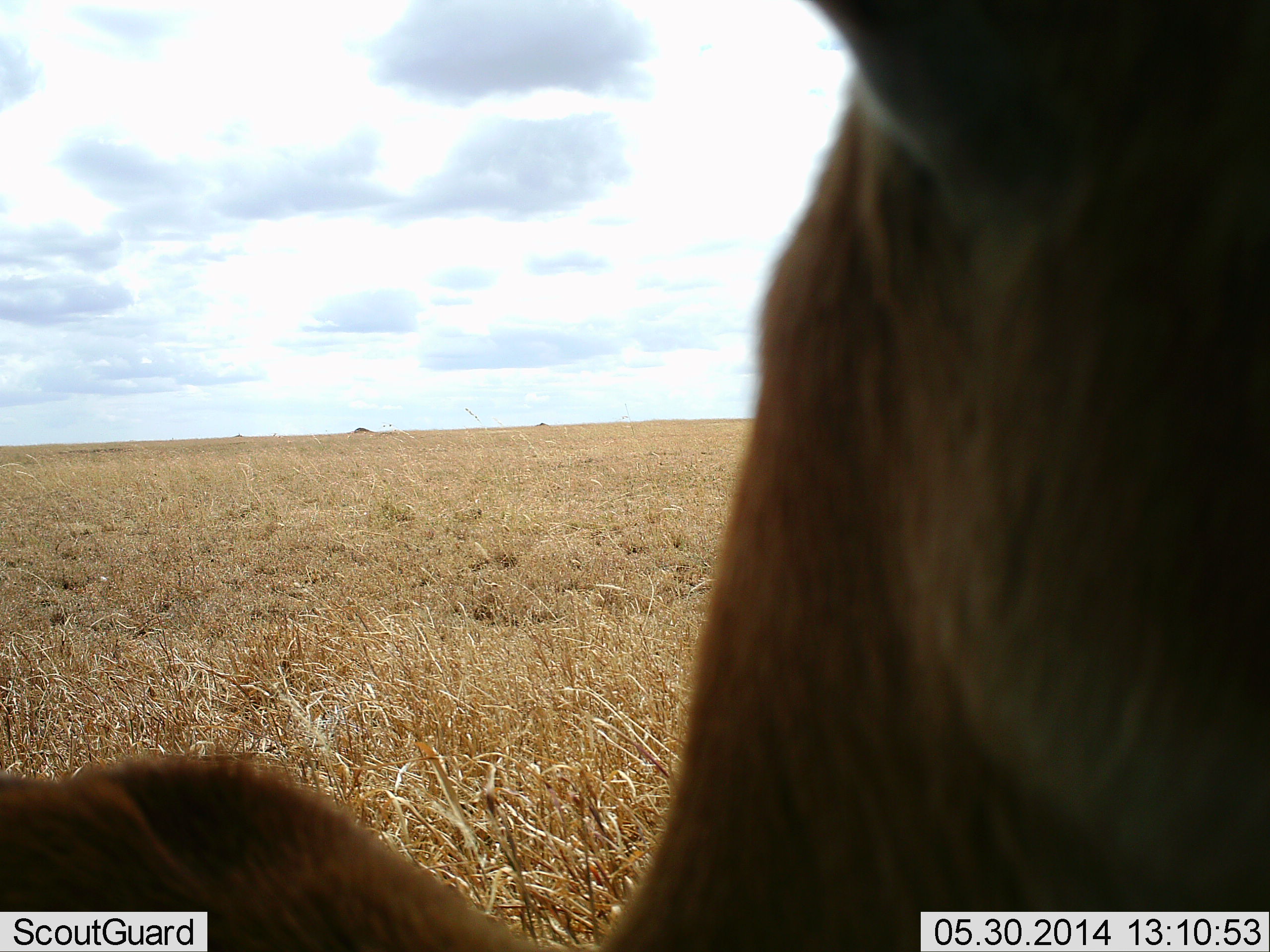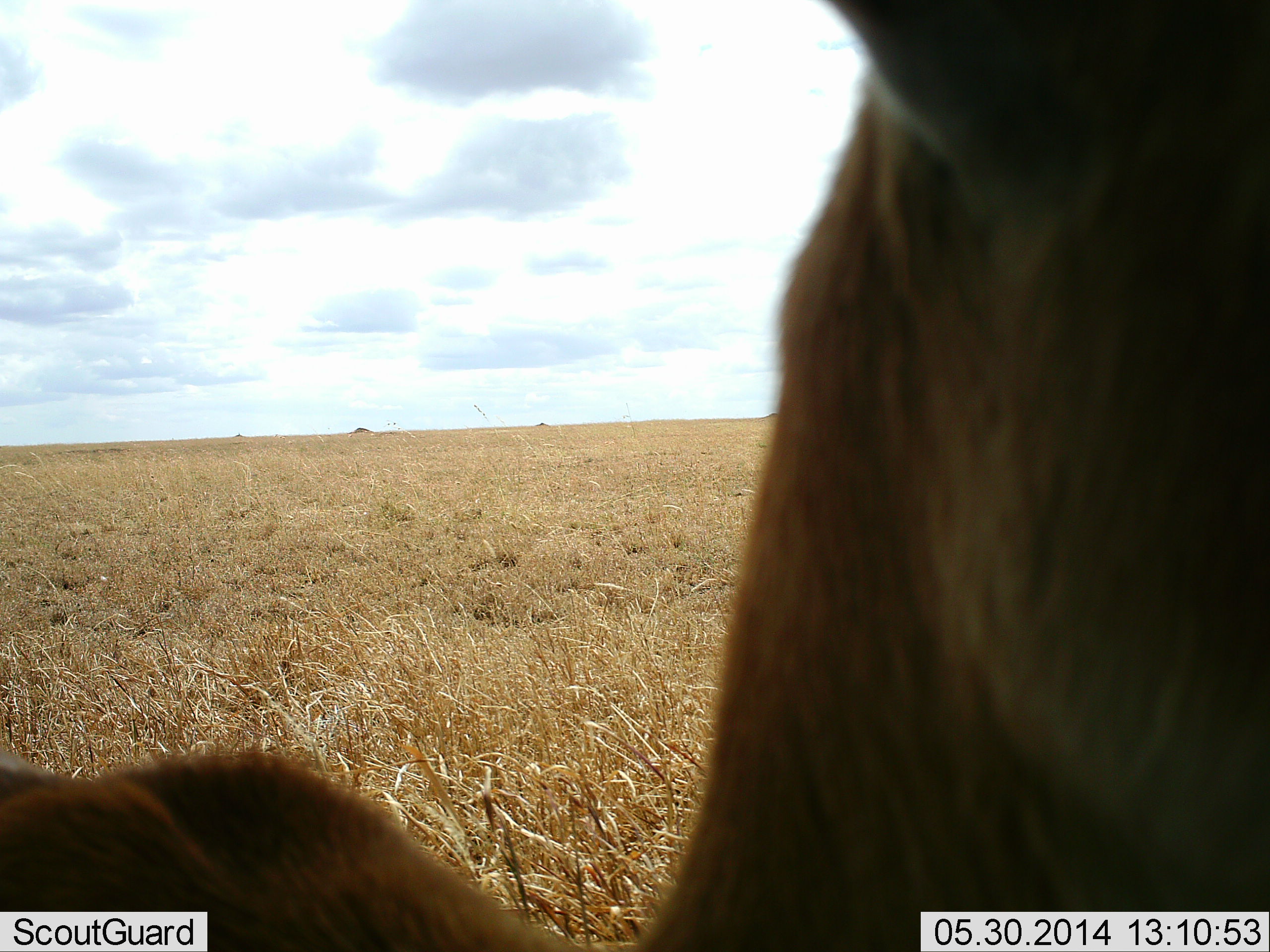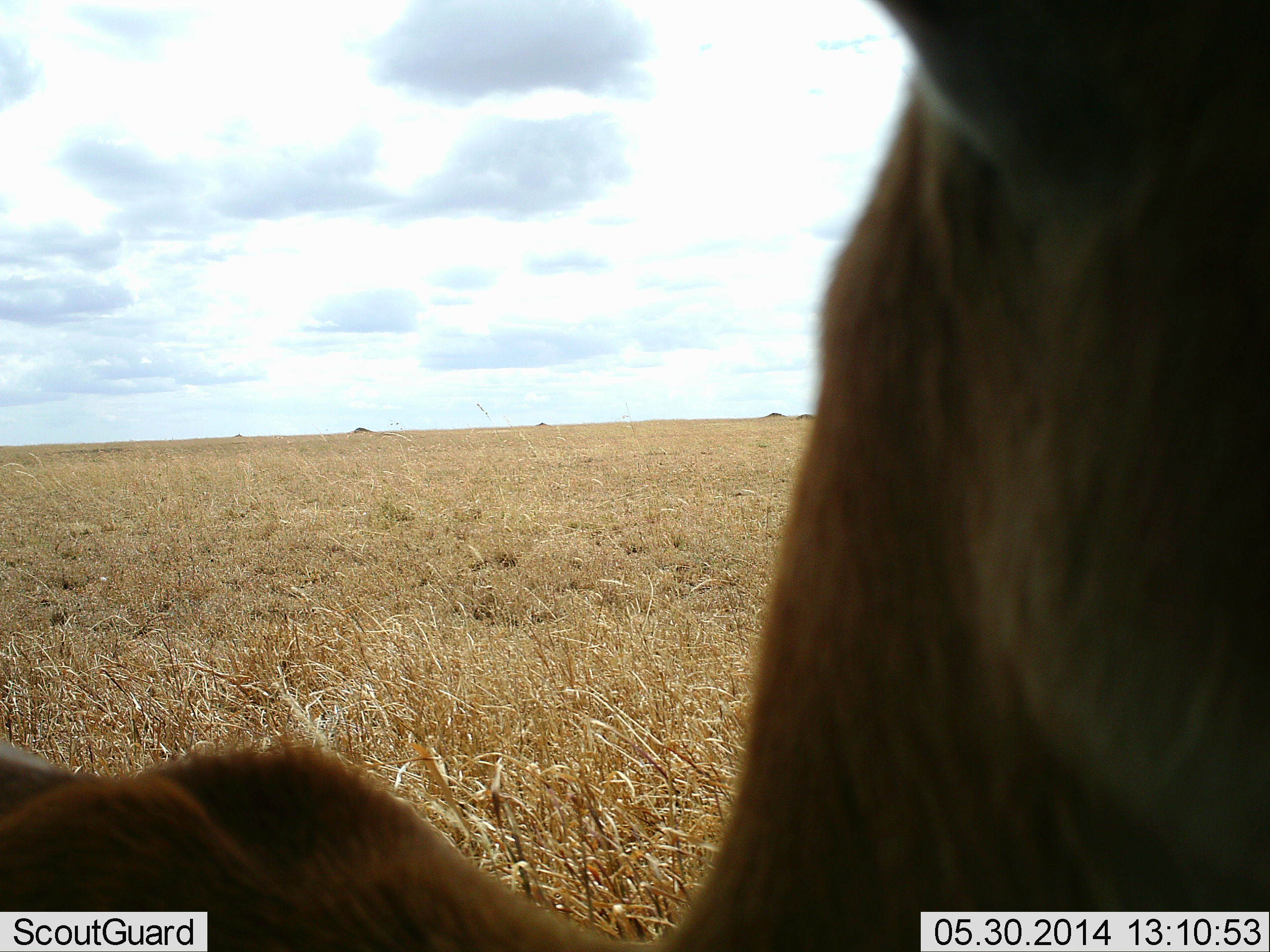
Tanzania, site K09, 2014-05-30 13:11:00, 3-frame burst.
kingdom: Animalia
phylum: Chordata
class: Mammalia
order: Artiodactyla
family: Bovidae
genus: Eudorcas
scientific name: Eudorcas thomsonii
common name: thomson's gazelle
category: gazellethomsons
Gazellethomsons (thomson's gazelle) (Eudorcas thomsonii), count 1. Behavior (volunteer vote fractions): standing 80%, resting 10%, moving 10%, interacting 0%. Young present (vote fraction): 0%. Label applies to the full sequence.